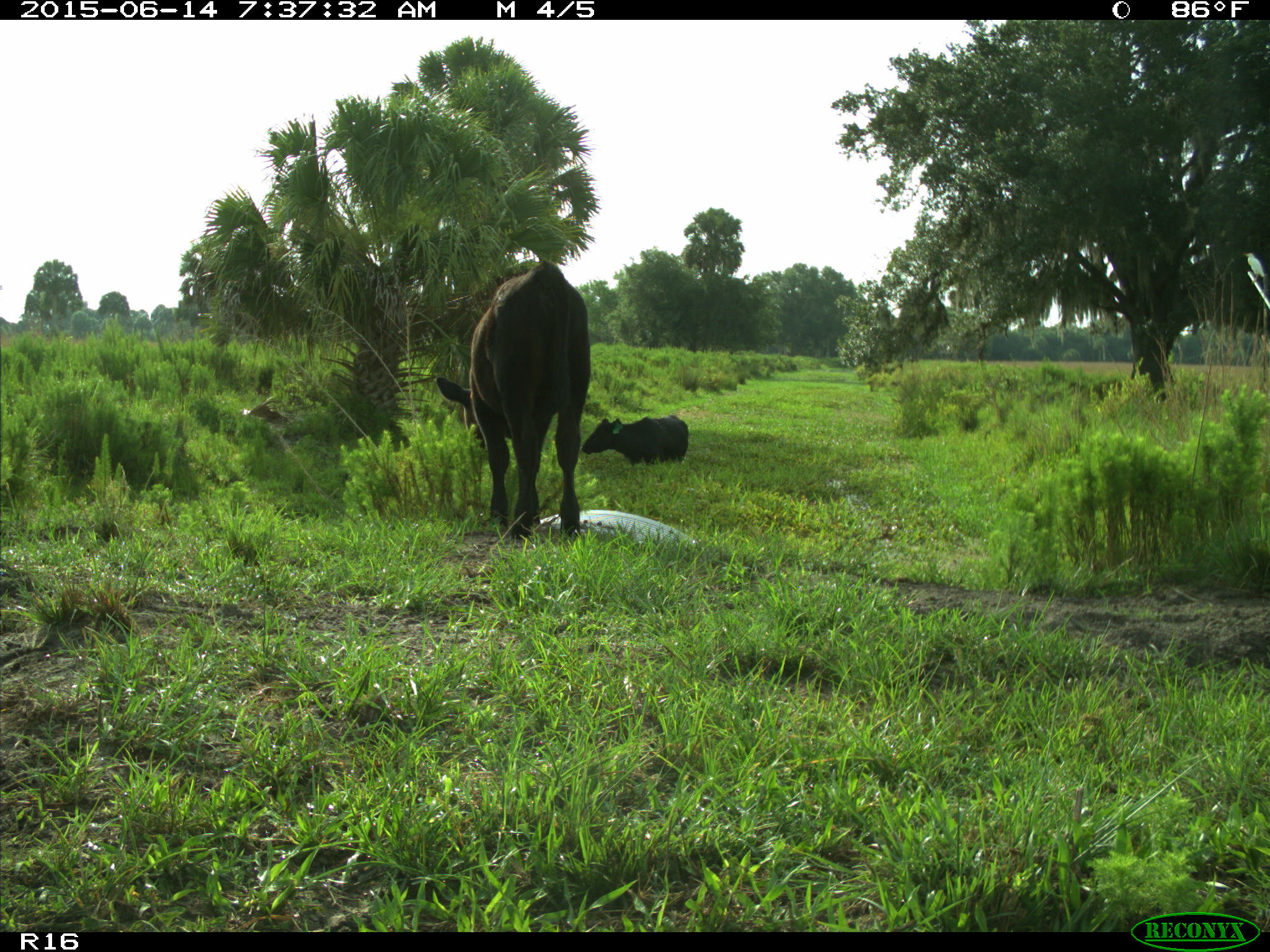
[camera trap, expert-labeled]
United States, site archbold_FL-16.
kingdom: Animalia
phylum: Chordata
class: Mammalia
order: Artiodactyla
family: Bovidae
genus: Bos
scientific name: Bos taurus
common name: domestic cow